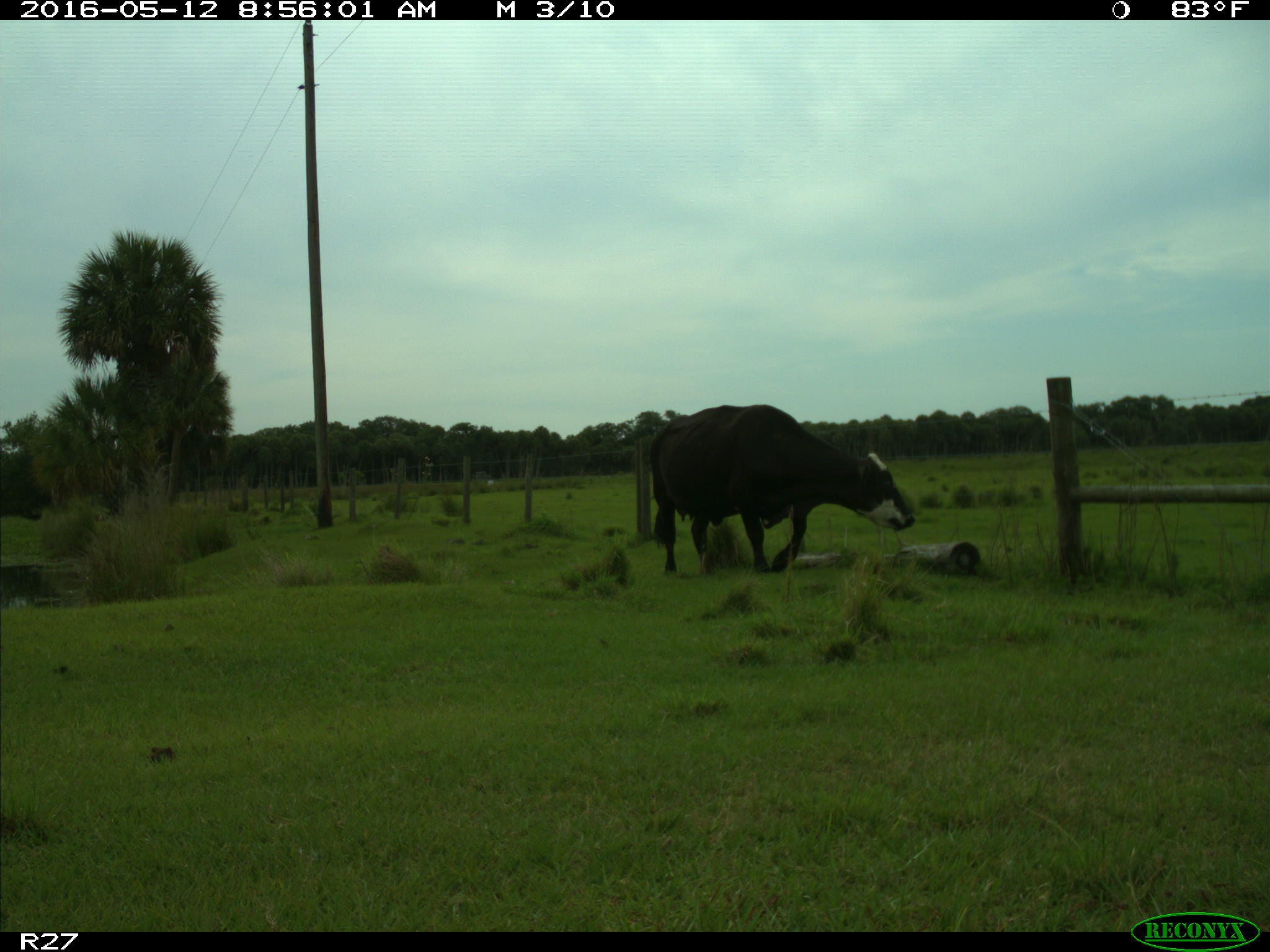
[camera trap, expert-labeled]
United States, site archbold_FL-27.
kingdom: Animalia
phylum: Chordata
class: Mammalia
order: Artiodactyla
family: Bovidae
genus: Bos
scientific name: Bos taurus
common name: domestic cow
Bos taurus (domestic cow).